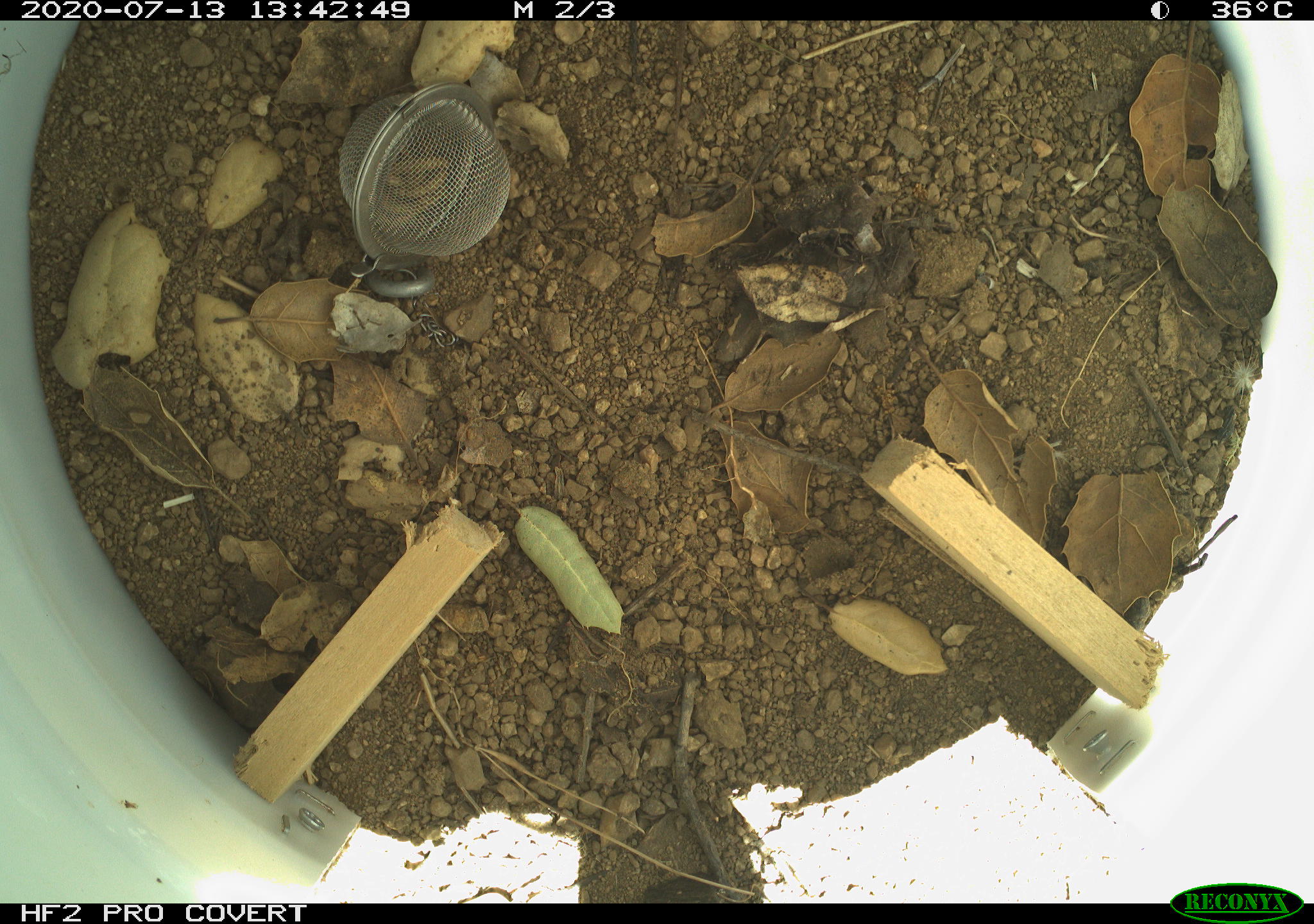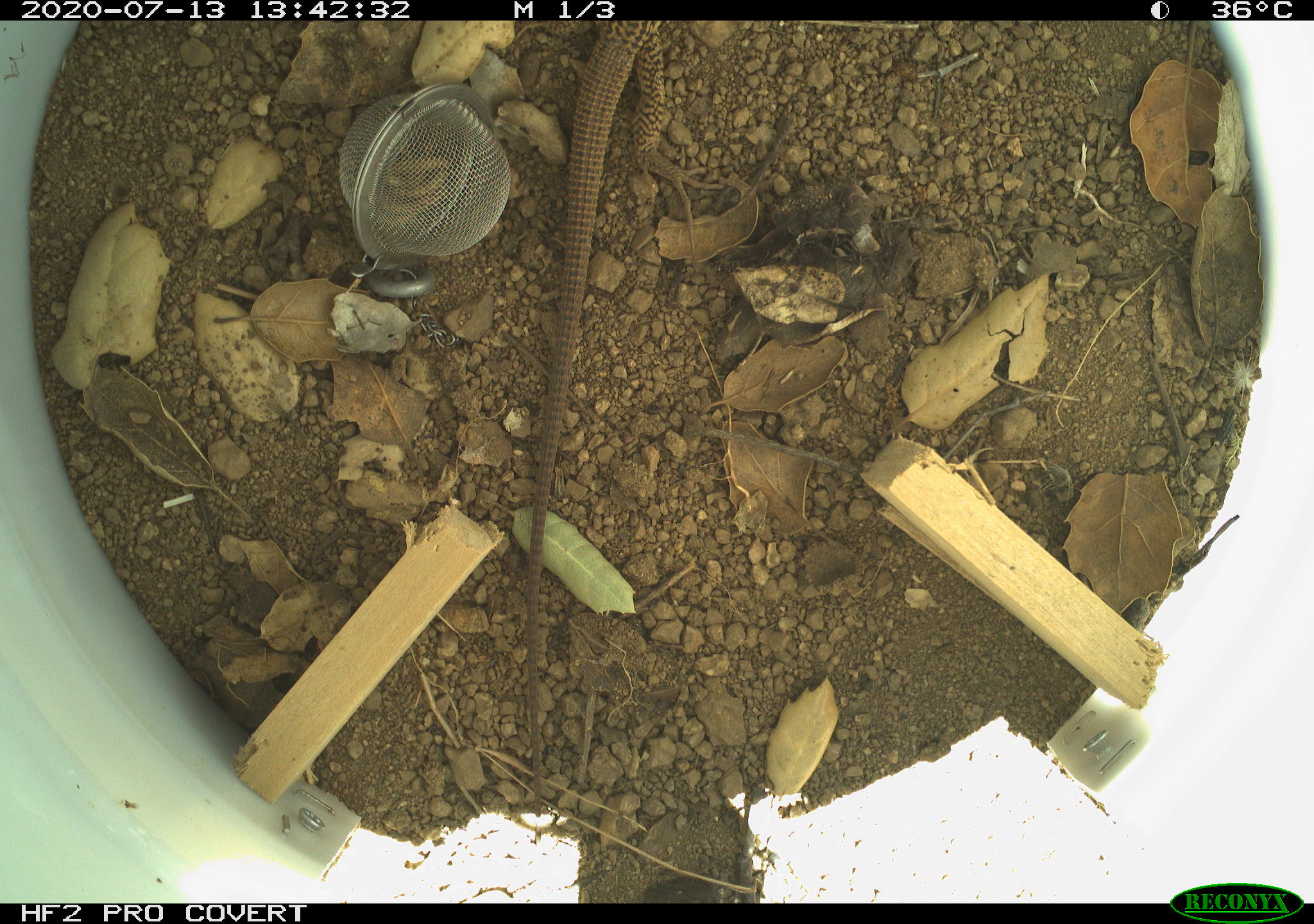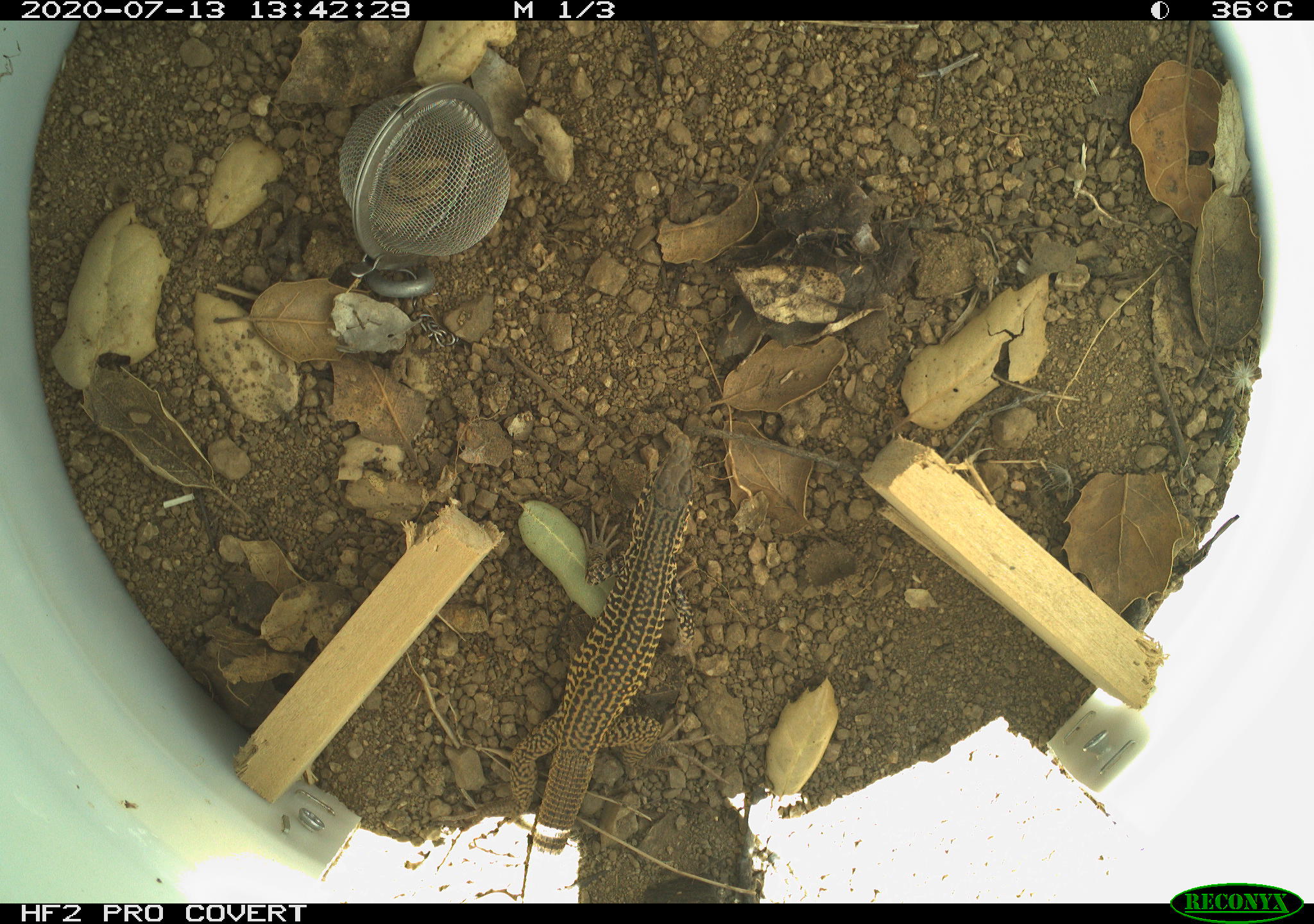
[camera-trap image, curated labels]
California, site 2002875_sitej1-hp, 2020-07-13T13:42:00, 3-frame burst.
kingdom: Animalia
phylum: Chordata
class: Reptilia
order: Squamata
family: Teiidae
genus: Aspidoscelis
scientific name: Aspidoscelis tigris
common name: western whiptail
Western whiptail (Aspidoscelis tigris).